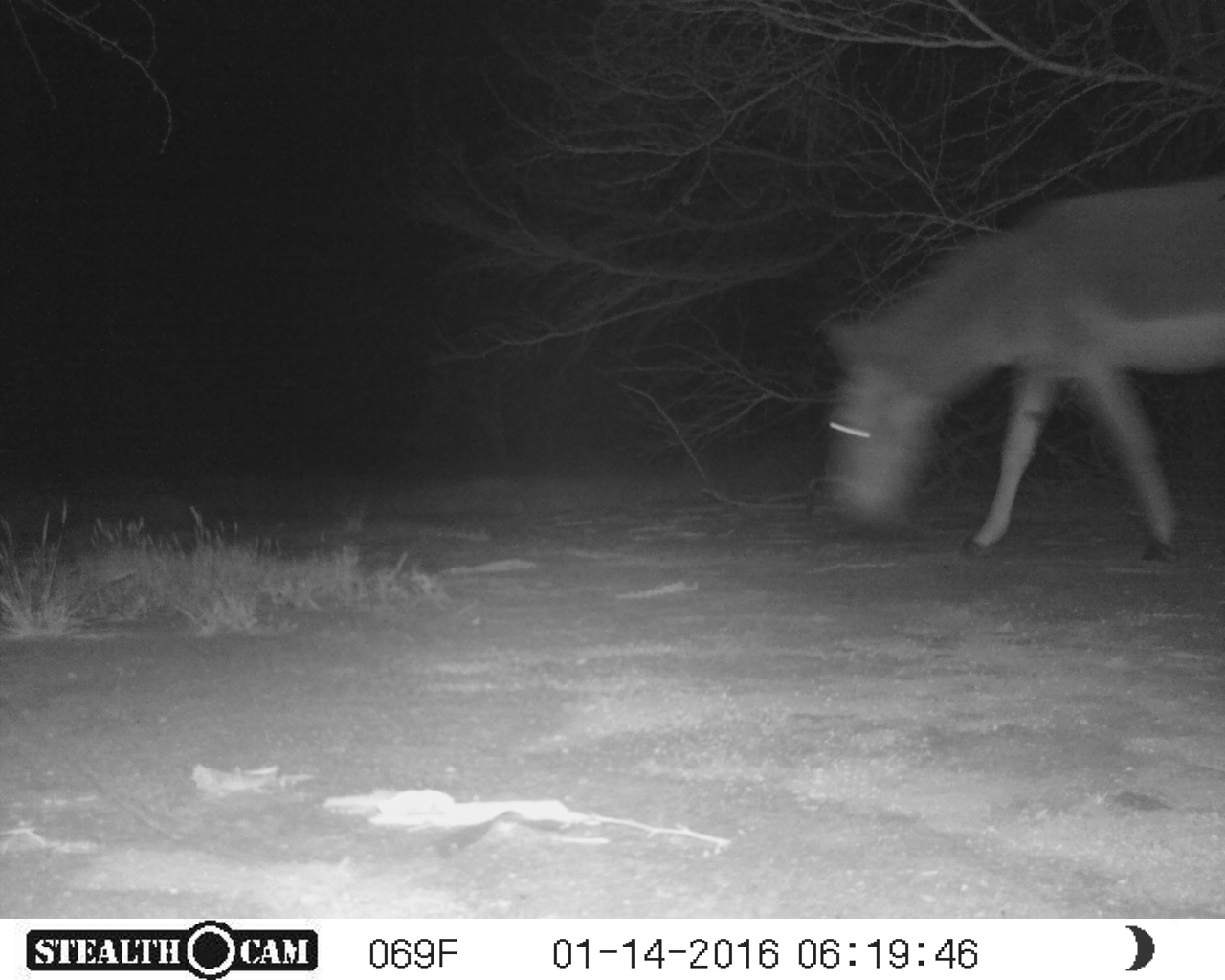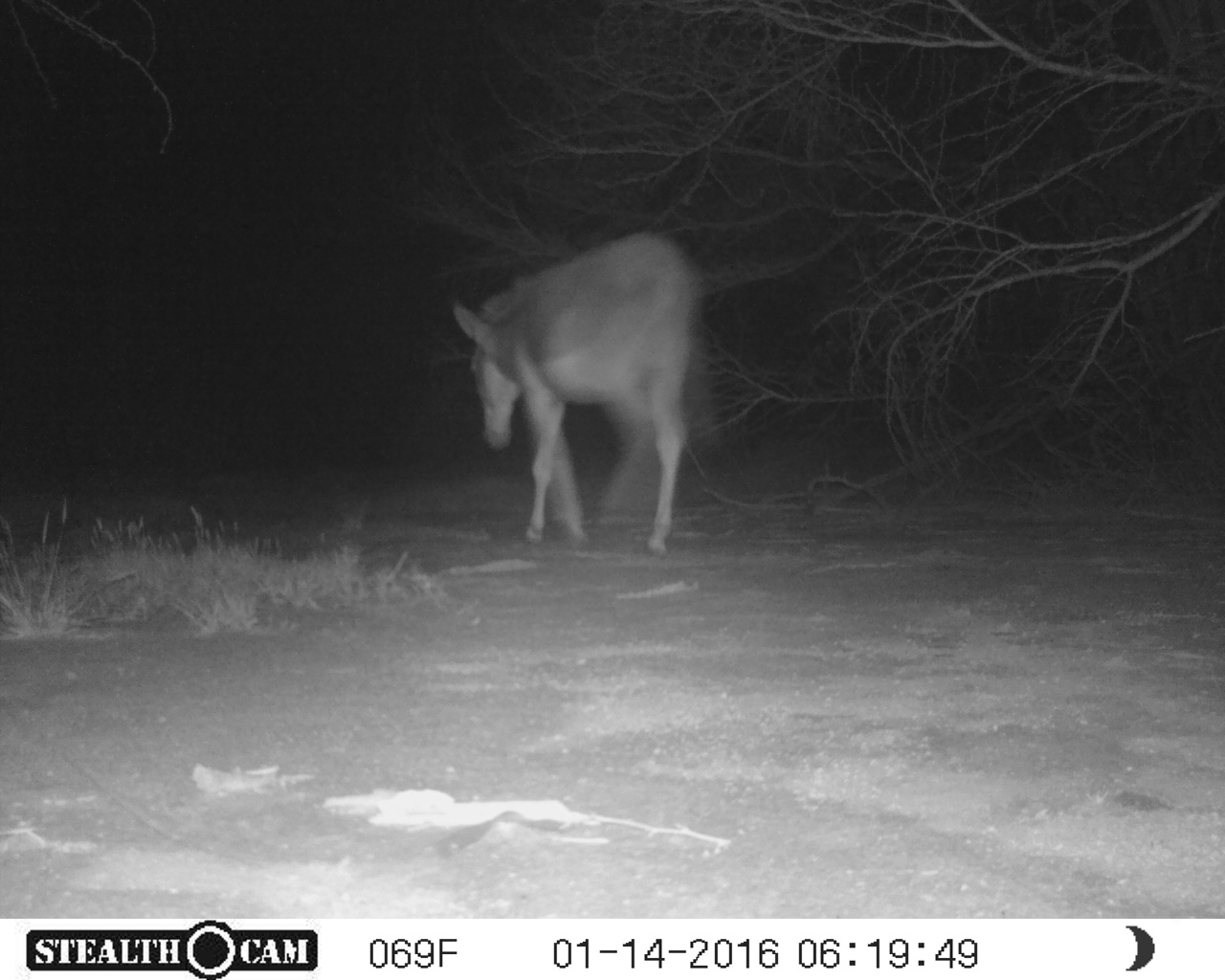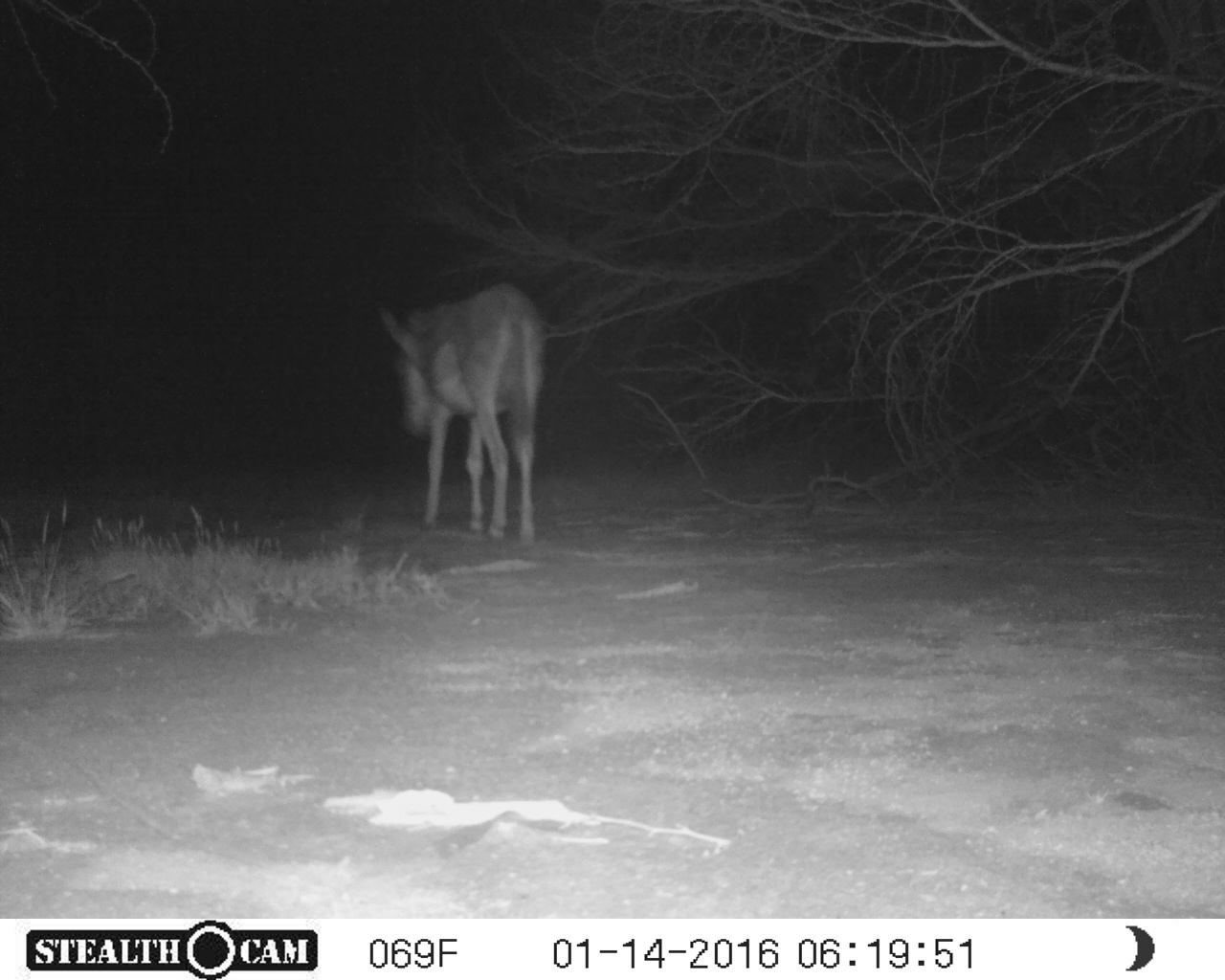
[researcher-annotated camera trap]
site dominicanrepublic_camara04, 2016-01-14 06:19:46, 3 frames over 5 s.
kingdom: Animalia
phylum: Chordata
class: Mammalia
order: Perissodactyla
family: Equidae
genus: Equus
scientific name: Equus asinus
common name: donkey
Donkey (Equus asinus).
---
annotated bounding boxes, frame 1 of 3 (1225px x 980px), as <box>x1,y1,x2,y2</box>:
donkey: <box>814,172,1225,560</box>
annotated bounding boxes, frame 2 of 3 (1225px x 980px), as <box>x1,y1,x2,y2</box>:
donkey: <box>451,230,705,555</box>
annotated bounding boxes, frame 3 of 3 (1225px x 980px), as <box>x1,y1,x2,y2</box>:
donkey: <box>379,281,545,545</box>